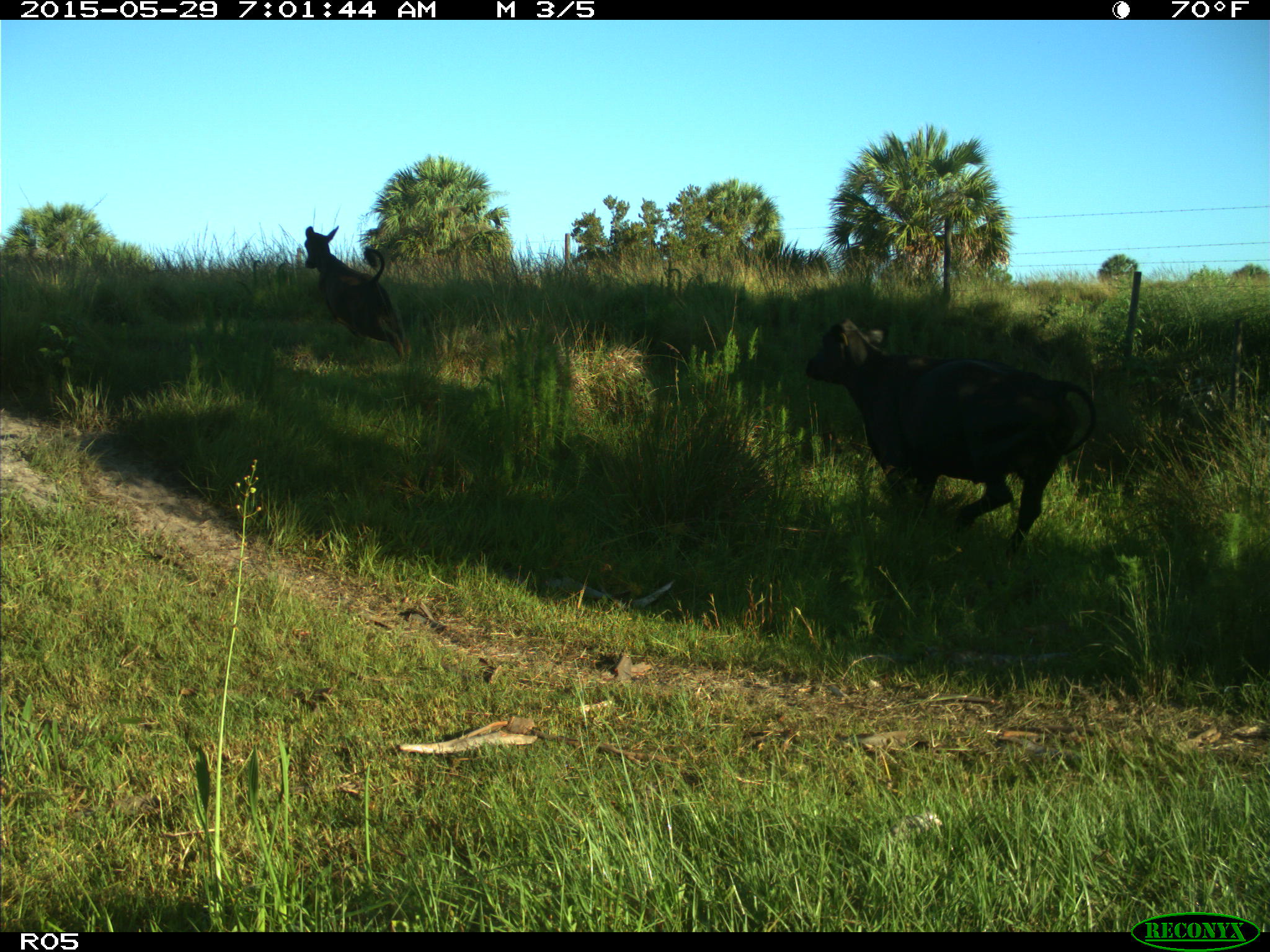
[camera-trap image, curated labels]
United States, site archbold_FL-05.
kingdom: Animalia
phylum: Chordata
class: Mammalia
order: Artiodactyla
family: Bovidae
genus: Bos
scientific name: Bos taurus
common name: domestic cow